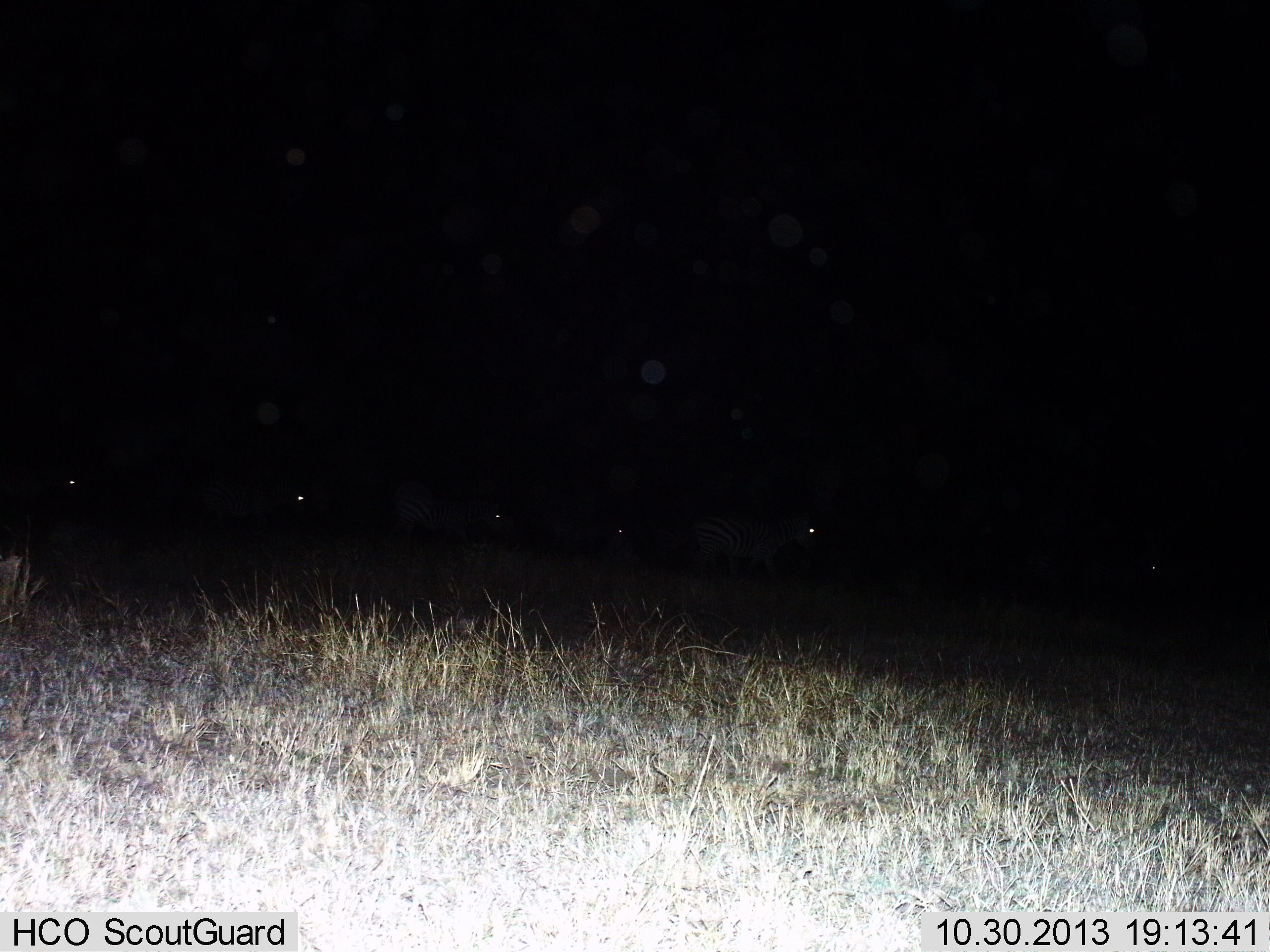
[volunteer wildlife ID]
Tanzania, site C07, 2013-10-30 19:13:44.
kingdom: Animalia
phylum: Chordata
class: Mammalia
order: Perissodactyla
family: Equidae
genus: Equus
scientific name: Equus quagga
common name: plains zebra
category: zebra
Zebra (plains zebra) (Equus quagga), count 6. Behavior (volunteer vote fractions): standing 40%, resting 0%, moving 70%, interacting 0%. Young present (vote fraction): 0%. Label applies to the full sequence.